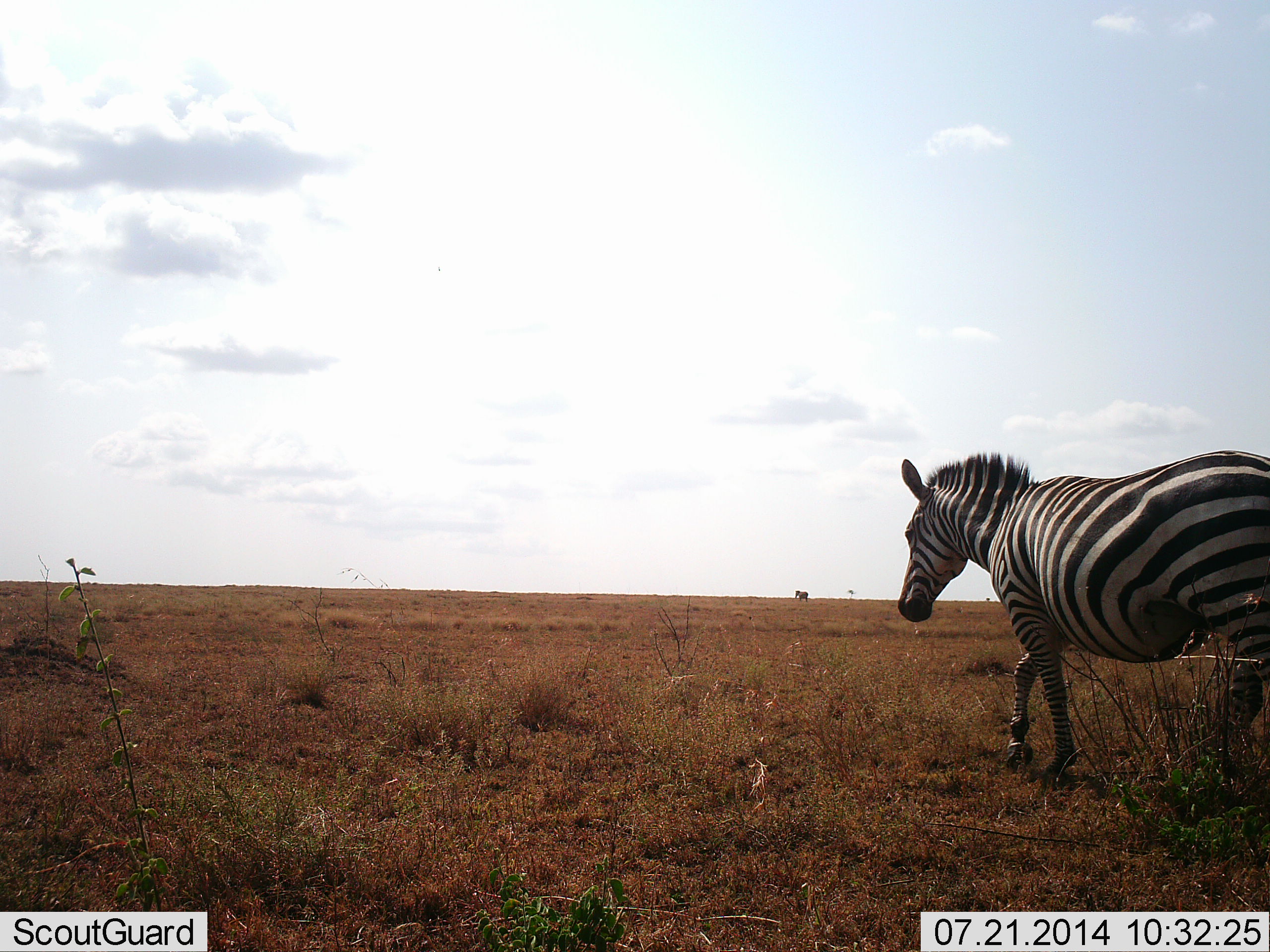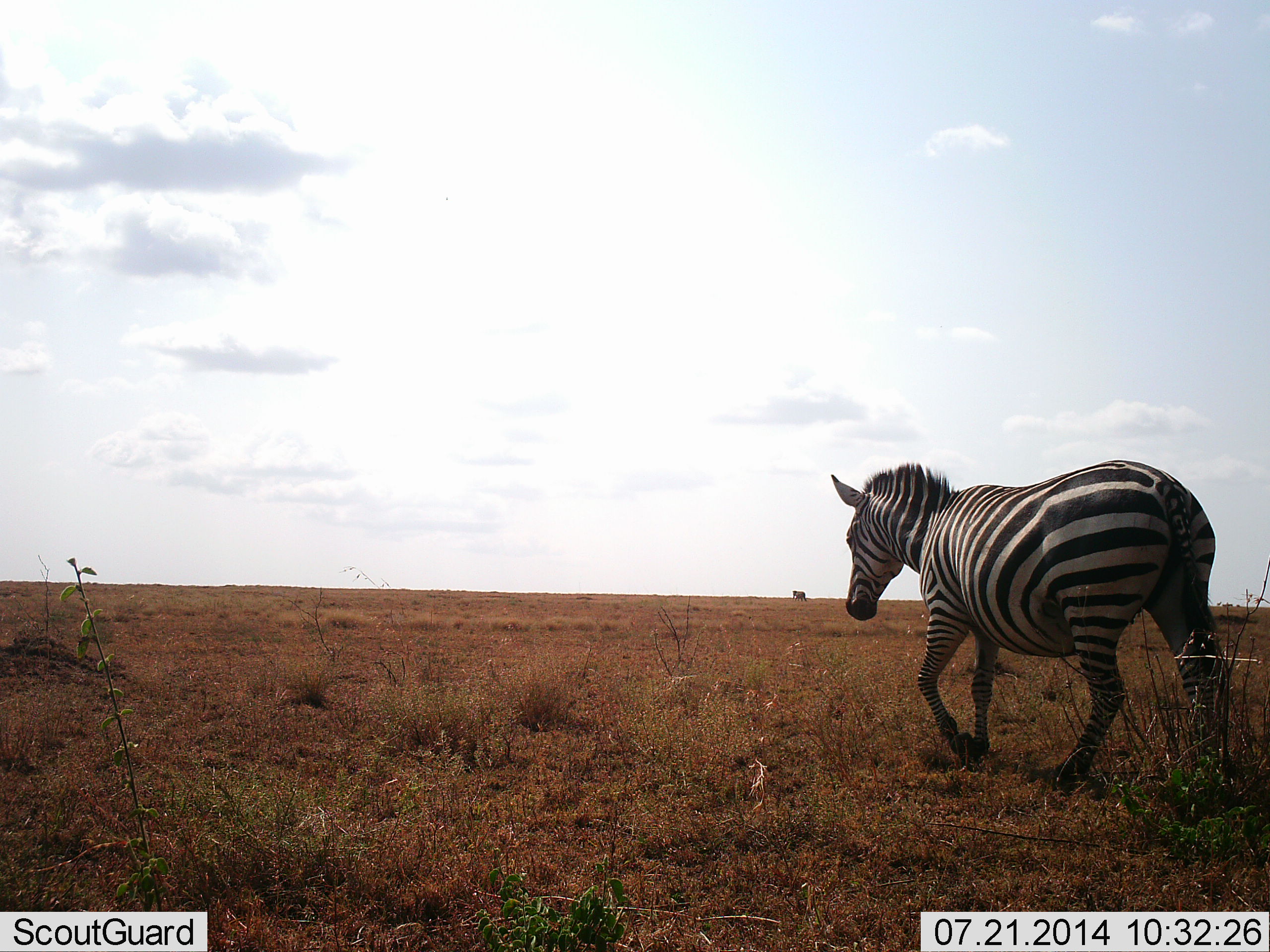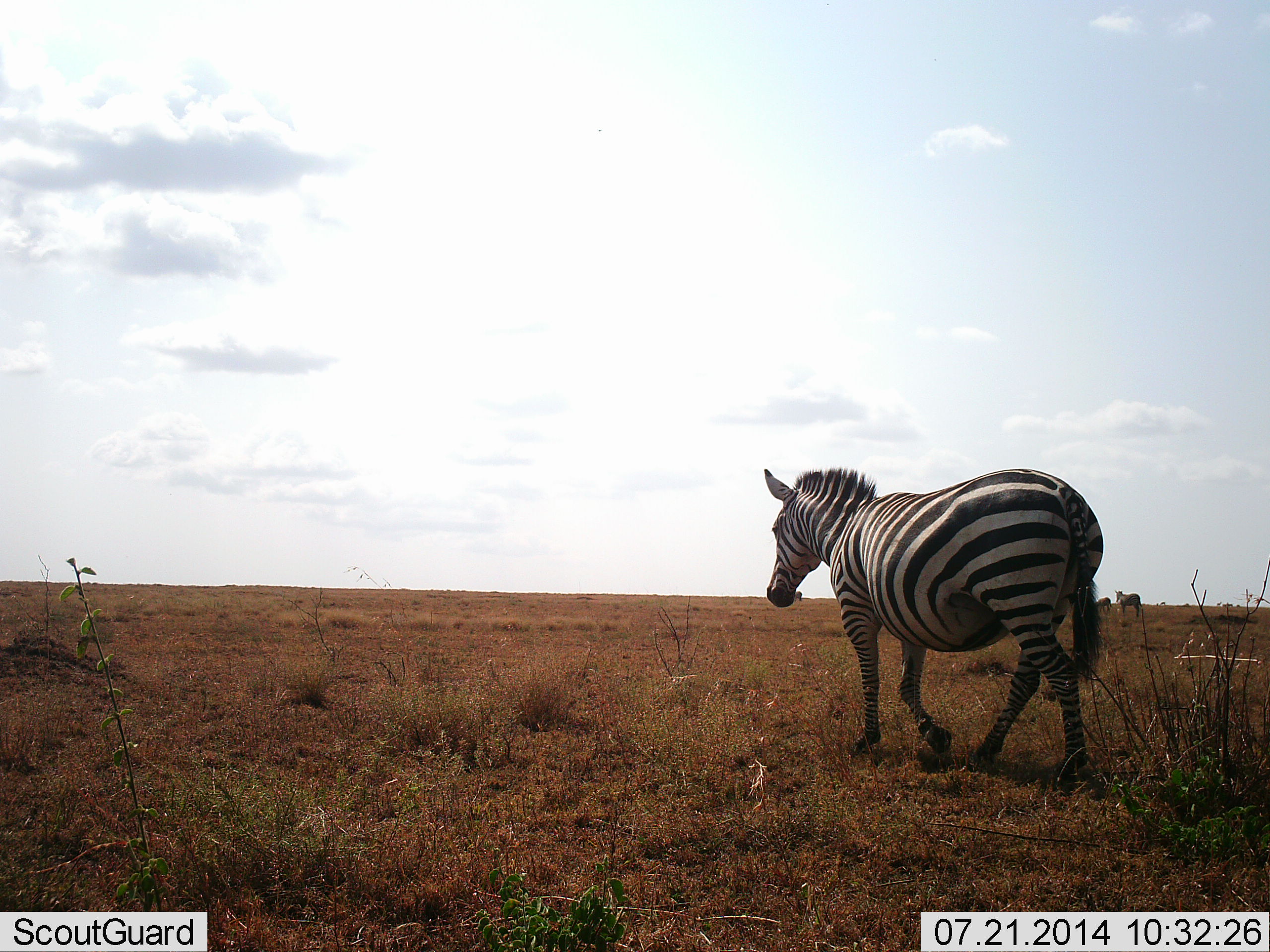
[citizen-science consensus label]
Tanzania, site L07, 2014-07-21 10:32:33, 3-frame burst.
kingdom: Animalia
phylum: Chordata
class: Mammalia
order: Perissodactyla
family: Equidae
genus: Equus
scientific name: Equus quagga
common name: plains zebra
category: zebra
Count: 1.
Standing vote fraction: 40%.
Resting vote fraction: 0%.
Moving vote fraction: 100%.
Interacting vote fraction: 0%.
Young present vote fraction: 0%.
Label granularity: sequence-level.